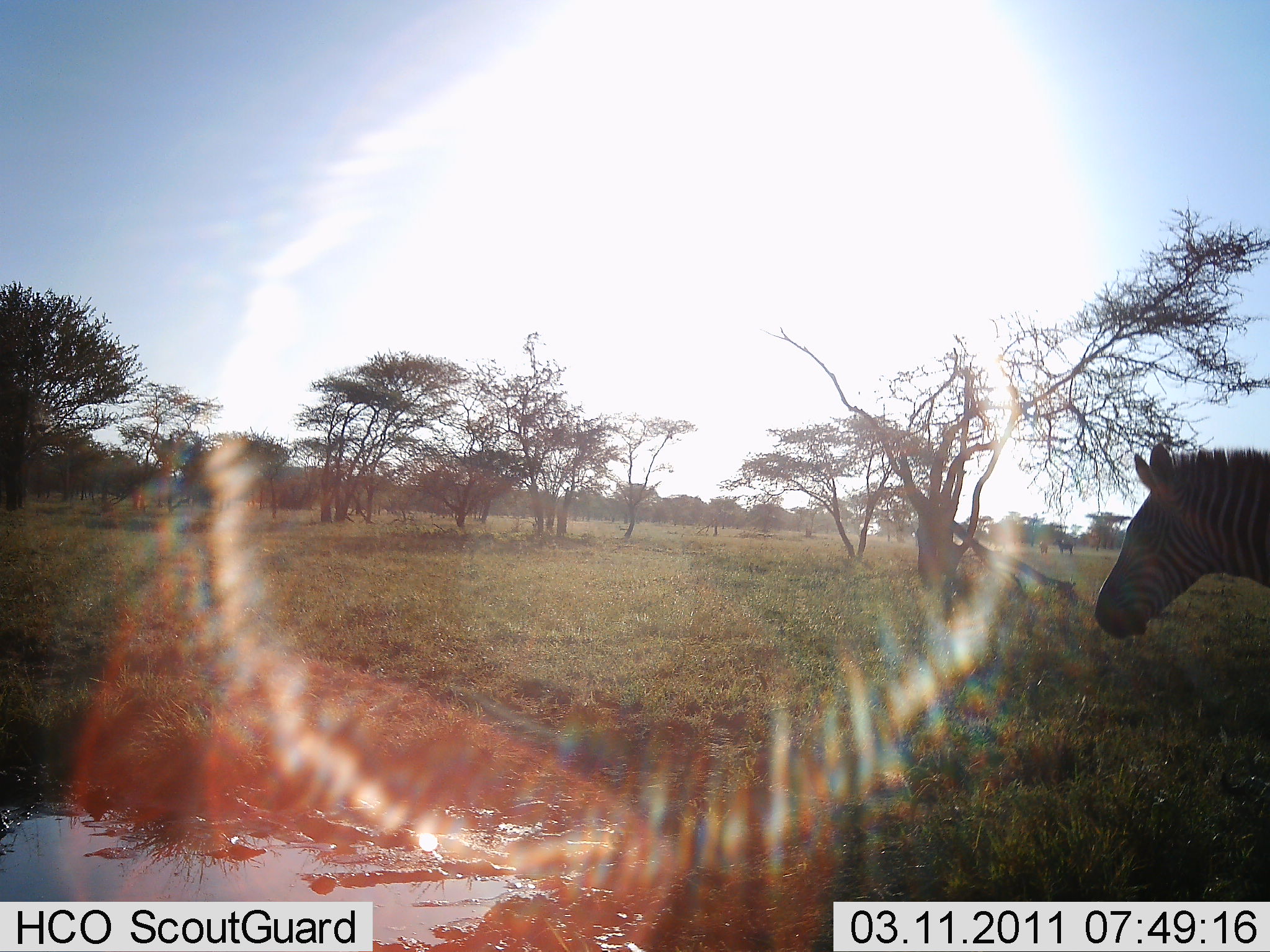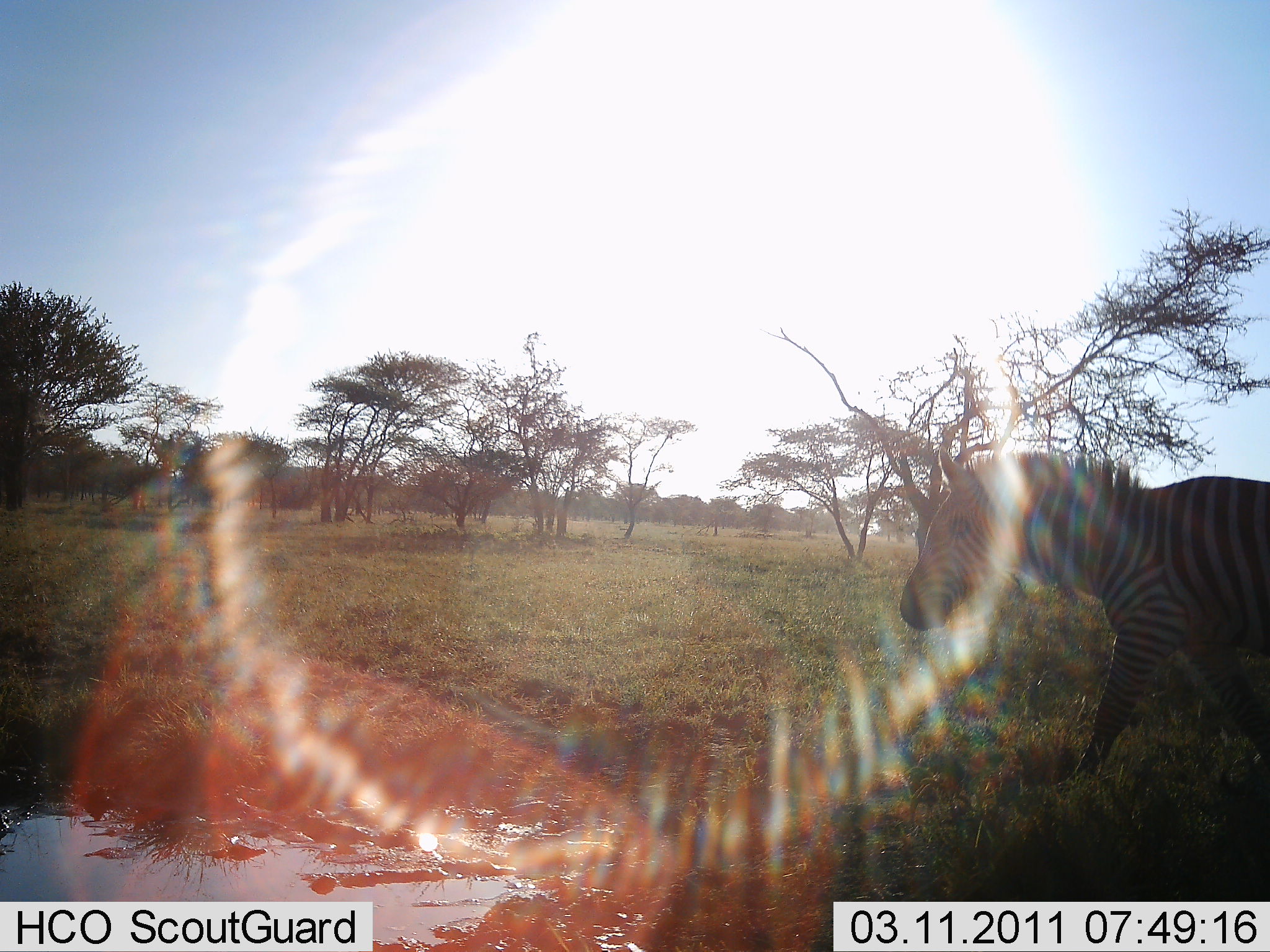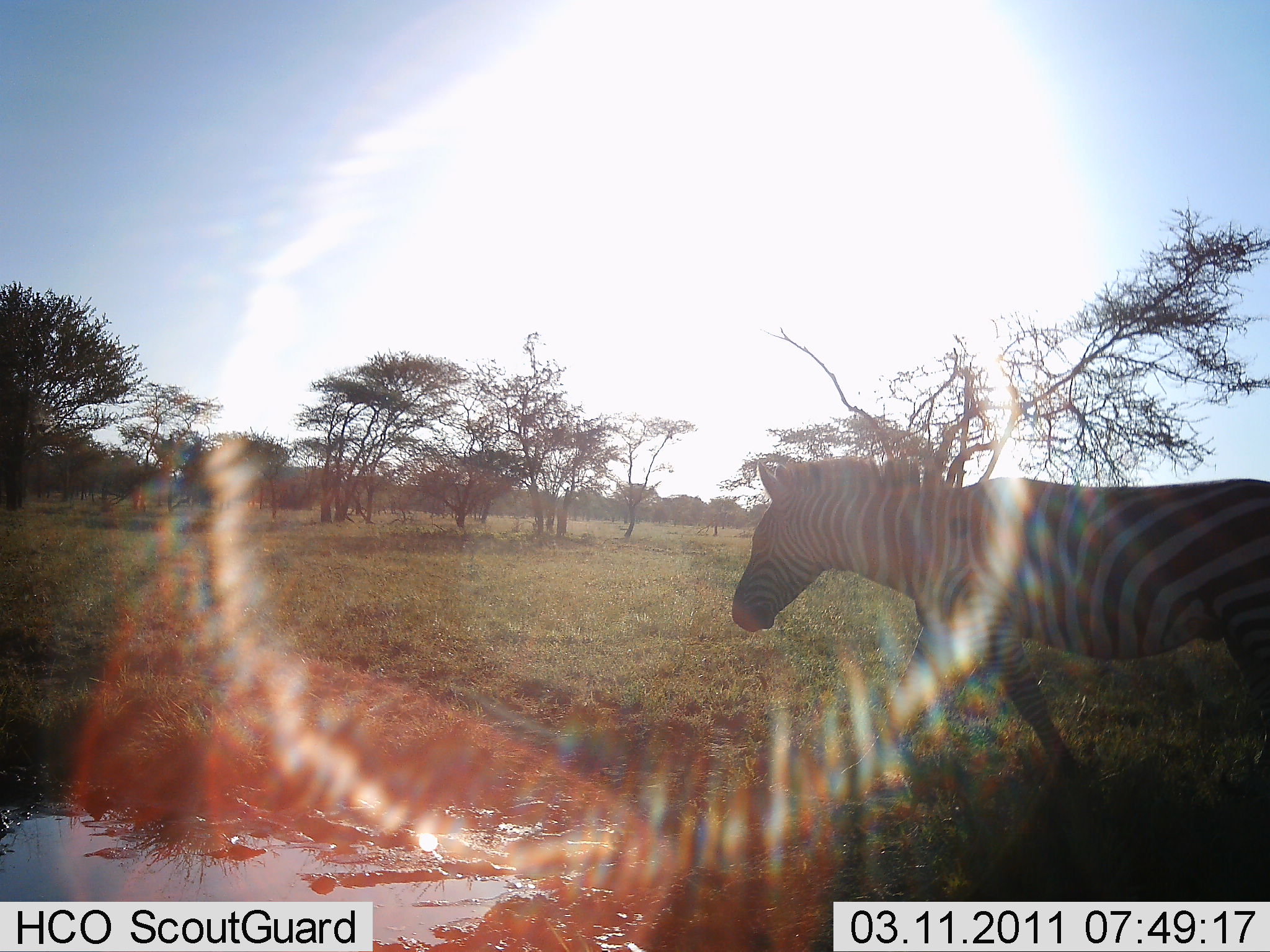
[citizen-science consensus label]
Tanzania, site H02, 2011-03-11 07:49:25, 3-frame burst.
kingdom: Animalia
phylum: Chordata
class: Mammalia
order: Perissodactyla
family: Equidae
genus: Equus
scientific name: Equus quagga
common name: plains zebra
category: zebra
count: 1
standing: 23%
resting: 0%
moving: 85%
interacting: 0%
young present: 0%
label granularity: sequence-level